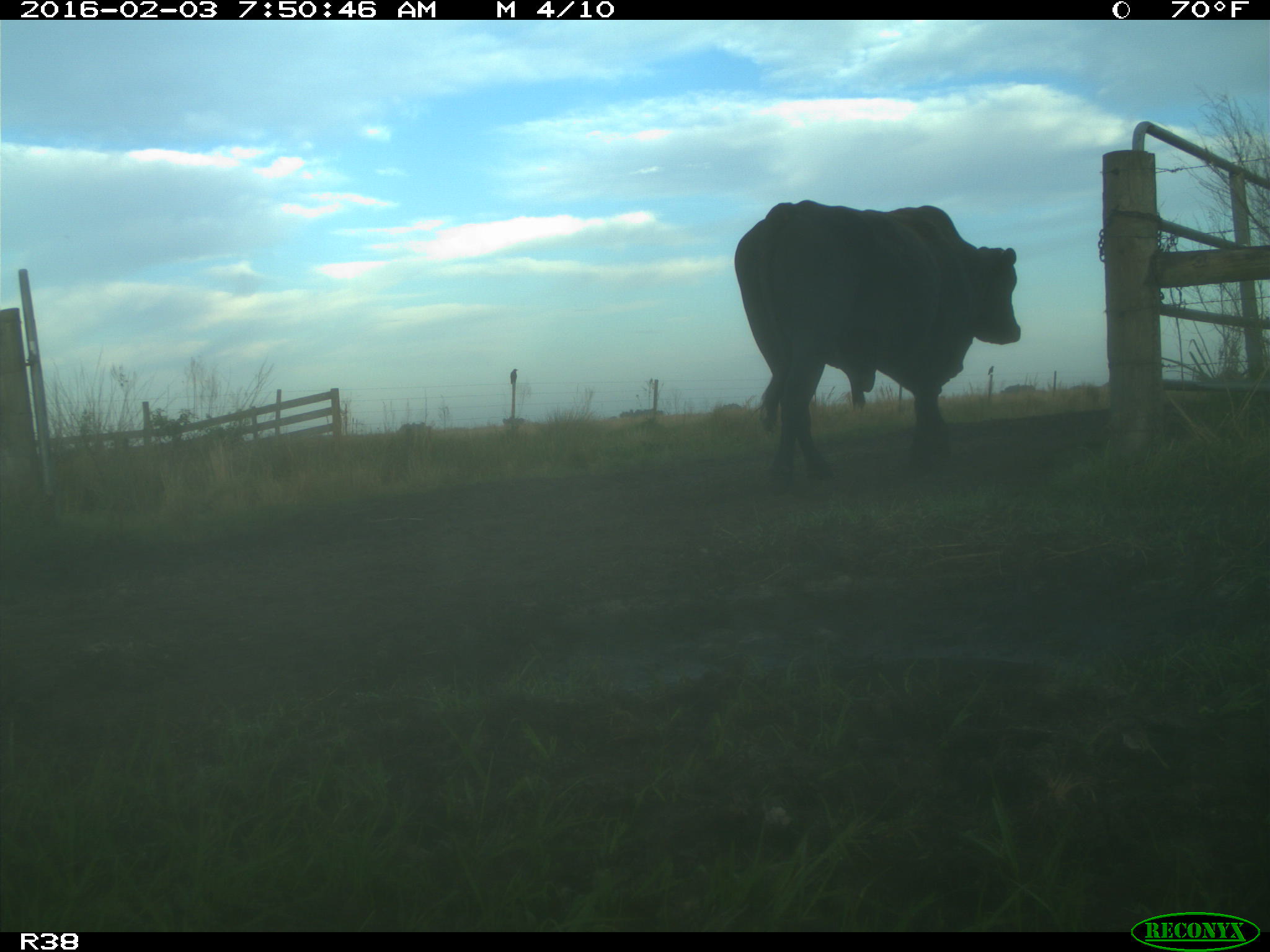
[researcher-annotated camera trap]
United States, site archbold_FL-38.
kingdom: Animalia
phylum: Chordata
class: Mammalia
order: Artiodactyla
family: Bovidae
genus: Bos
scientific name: Bos taurus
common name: domestic cow